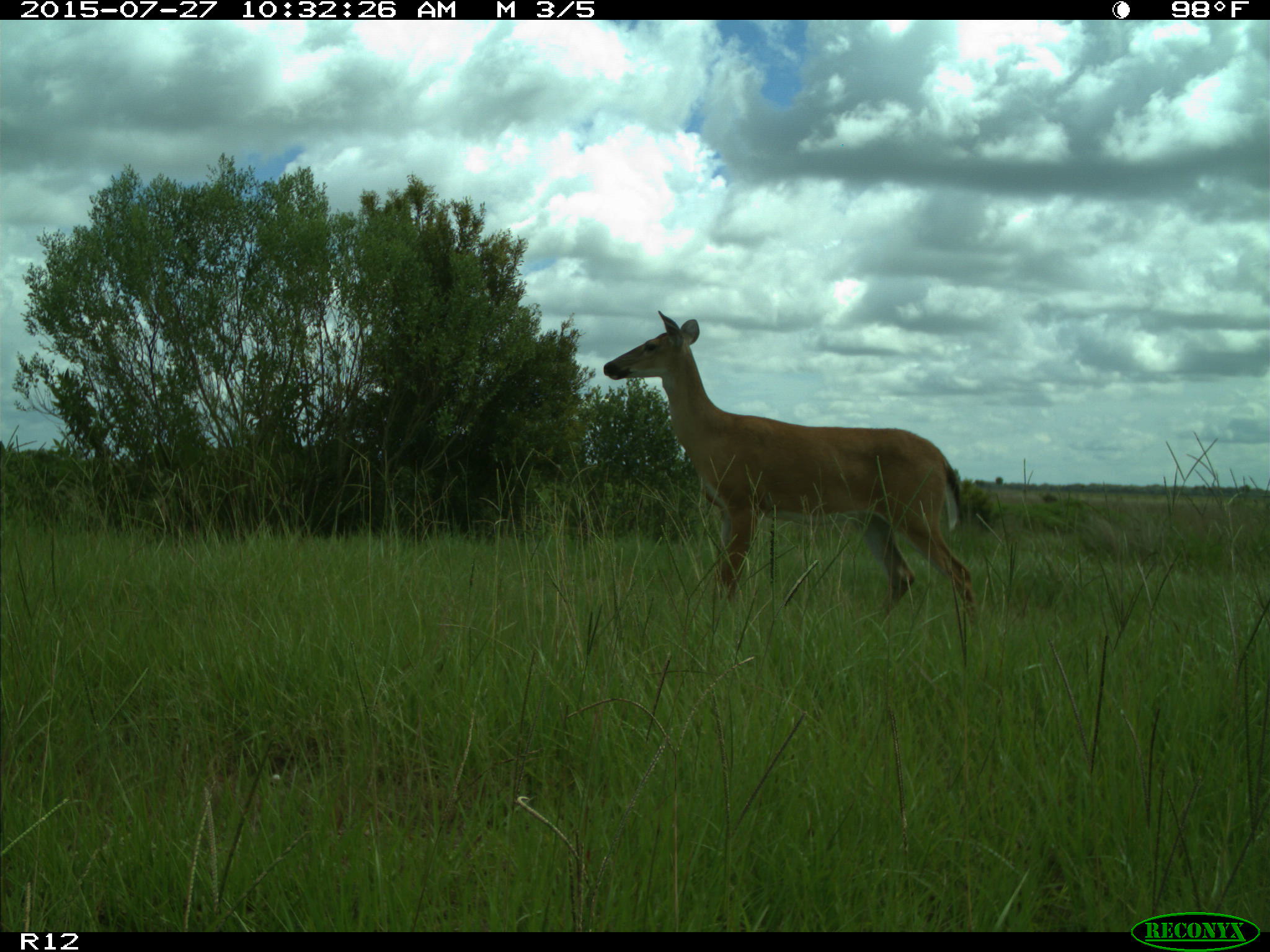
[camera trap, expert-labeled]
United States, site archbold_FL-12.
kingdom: Animalia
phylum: Chordata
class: Mammalia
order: Artiodactyla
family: Cervidae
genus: Odocoileus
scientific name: Odocoileus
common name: deer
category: unidentified deer